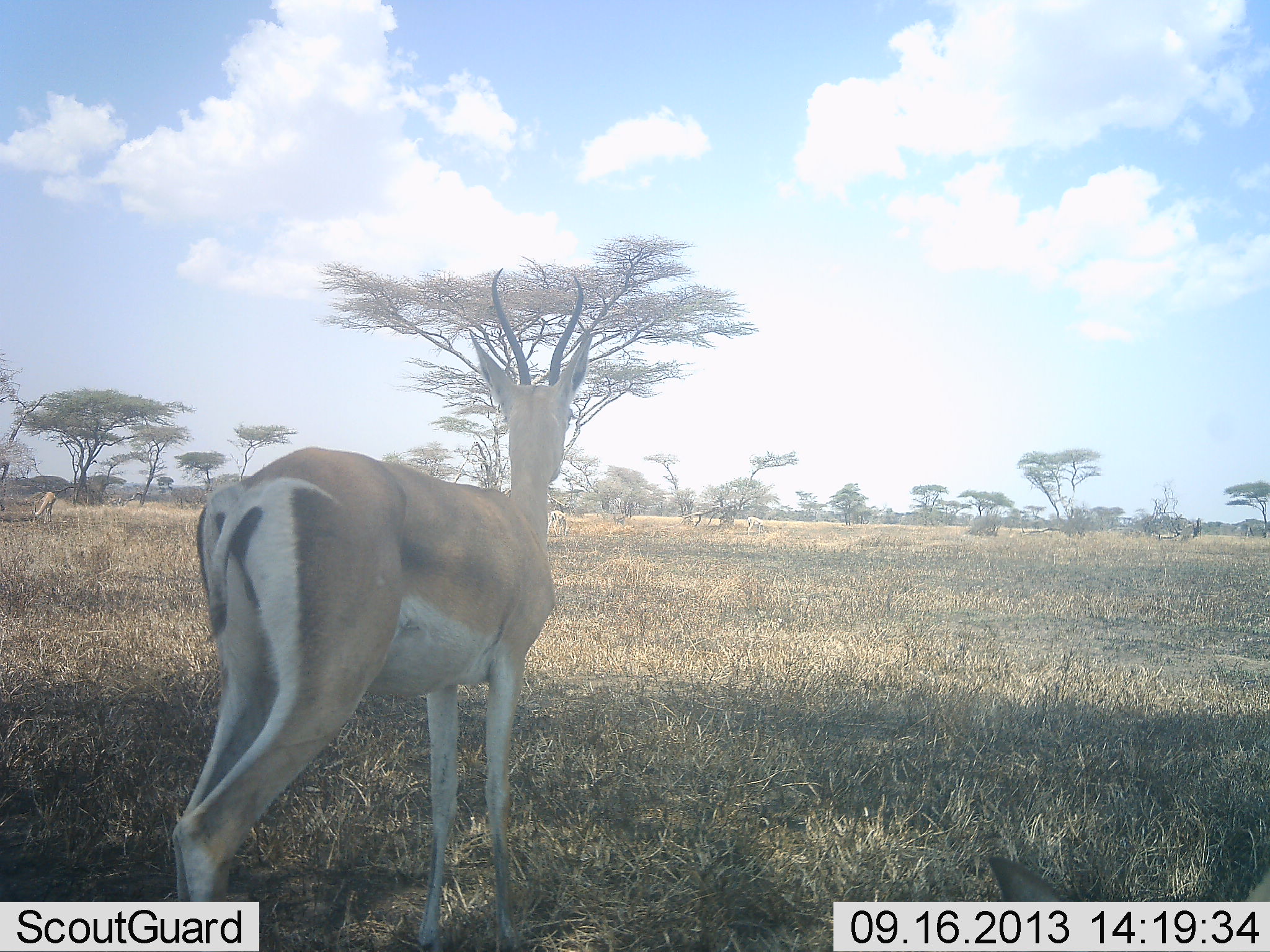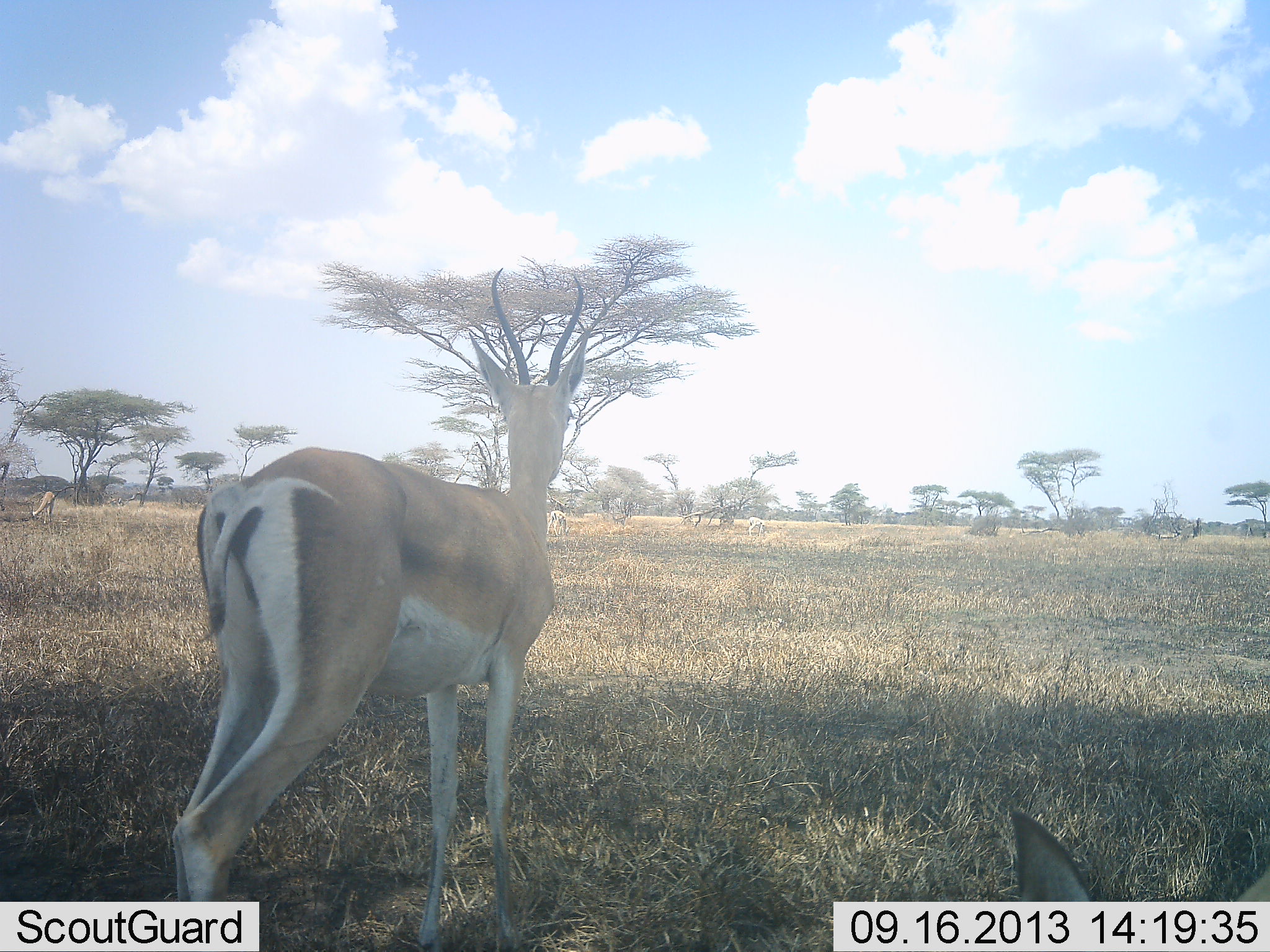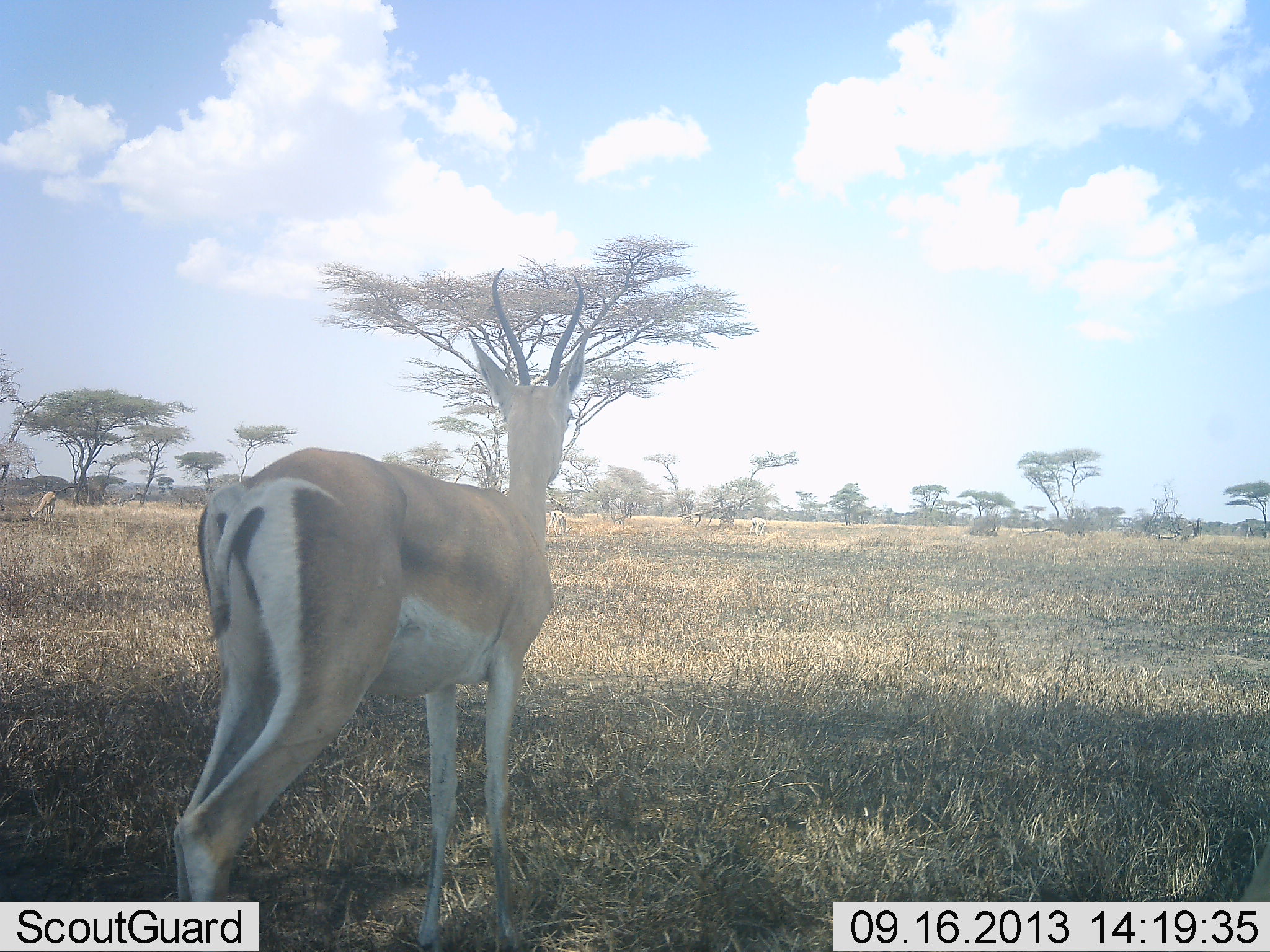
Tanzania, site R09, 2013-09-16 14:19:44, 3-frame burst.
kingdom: Animalia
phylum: Chordata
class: Mammalia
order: Artiodactyla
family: Bovidae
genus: Nanger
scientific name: Nanger granti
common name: grant's gazelle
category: gazellegrants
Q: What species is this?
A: Gazellegrants (grant's gazelle) (Nanger granti).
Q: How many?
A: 3.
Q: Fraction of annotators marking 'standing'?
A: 90%.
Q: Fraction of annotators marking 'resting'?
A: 70%.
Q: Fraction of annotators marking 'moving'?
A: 0%.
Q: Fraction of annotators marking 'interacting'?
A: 0%.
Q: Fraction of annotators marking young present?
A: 0%.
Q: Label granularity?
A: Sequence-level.